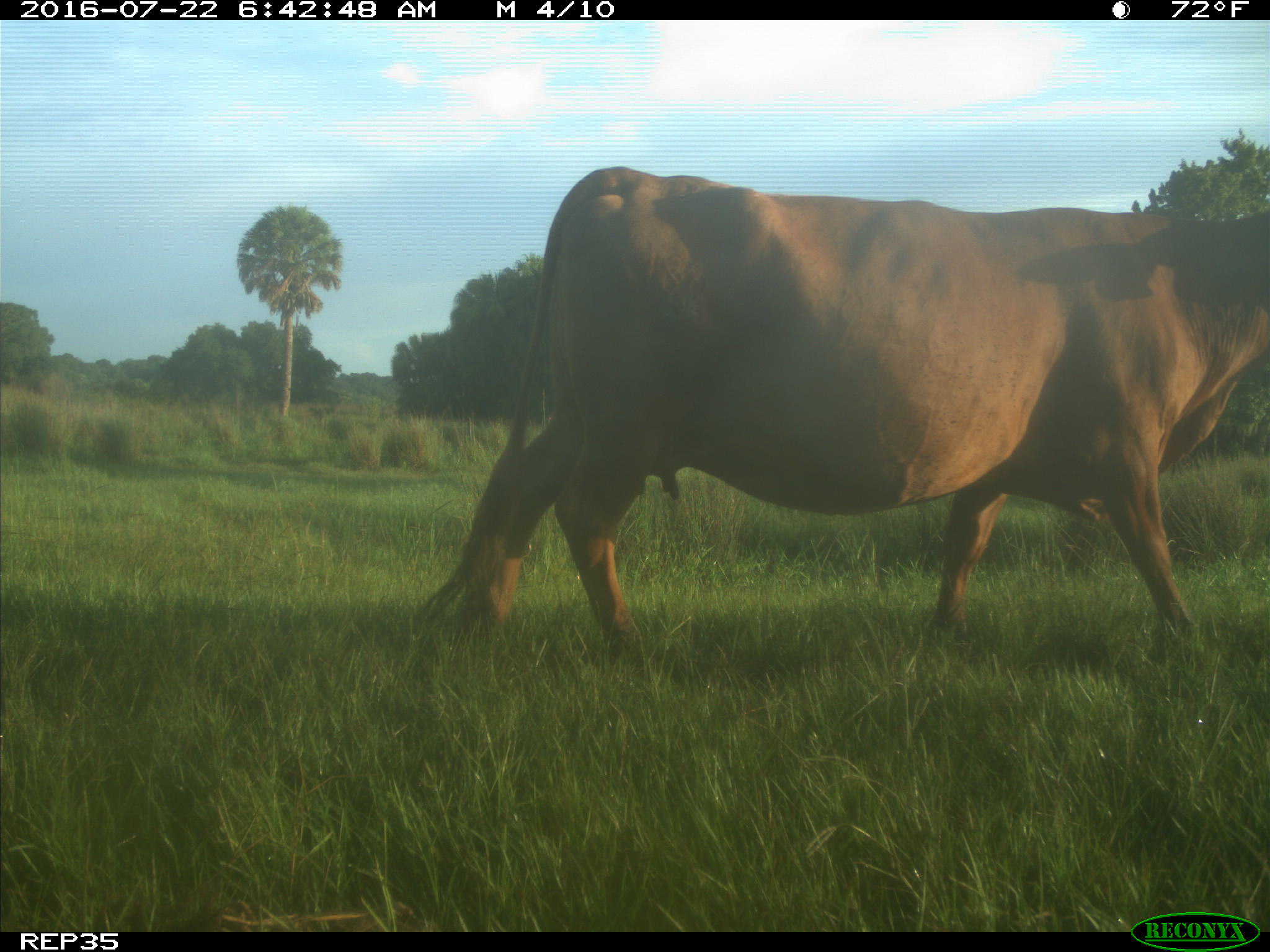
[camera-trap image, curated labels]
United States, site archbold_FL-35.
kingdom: Animalia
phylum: Chordata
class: Mammalia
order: Artiodactyla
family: Bovidae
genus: Bos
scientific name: Bos taurus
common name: domestic cow